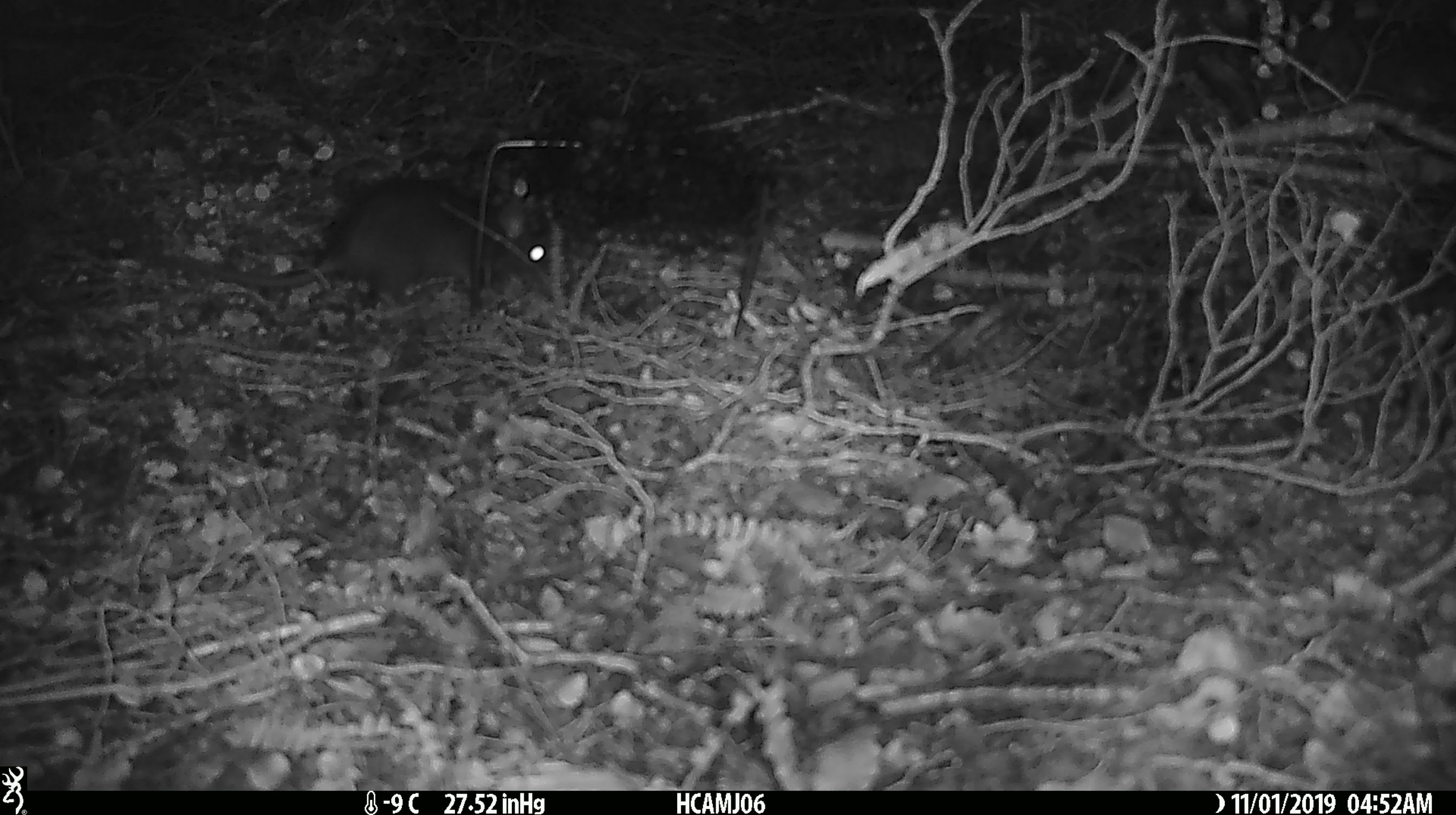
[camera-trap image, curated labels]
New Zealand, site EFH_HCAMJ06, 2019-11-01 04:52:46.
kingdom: Animalia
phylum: Chordata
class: Mammalia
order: Rodentia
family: Muridae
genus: Rattus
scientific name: Rattus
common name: rat